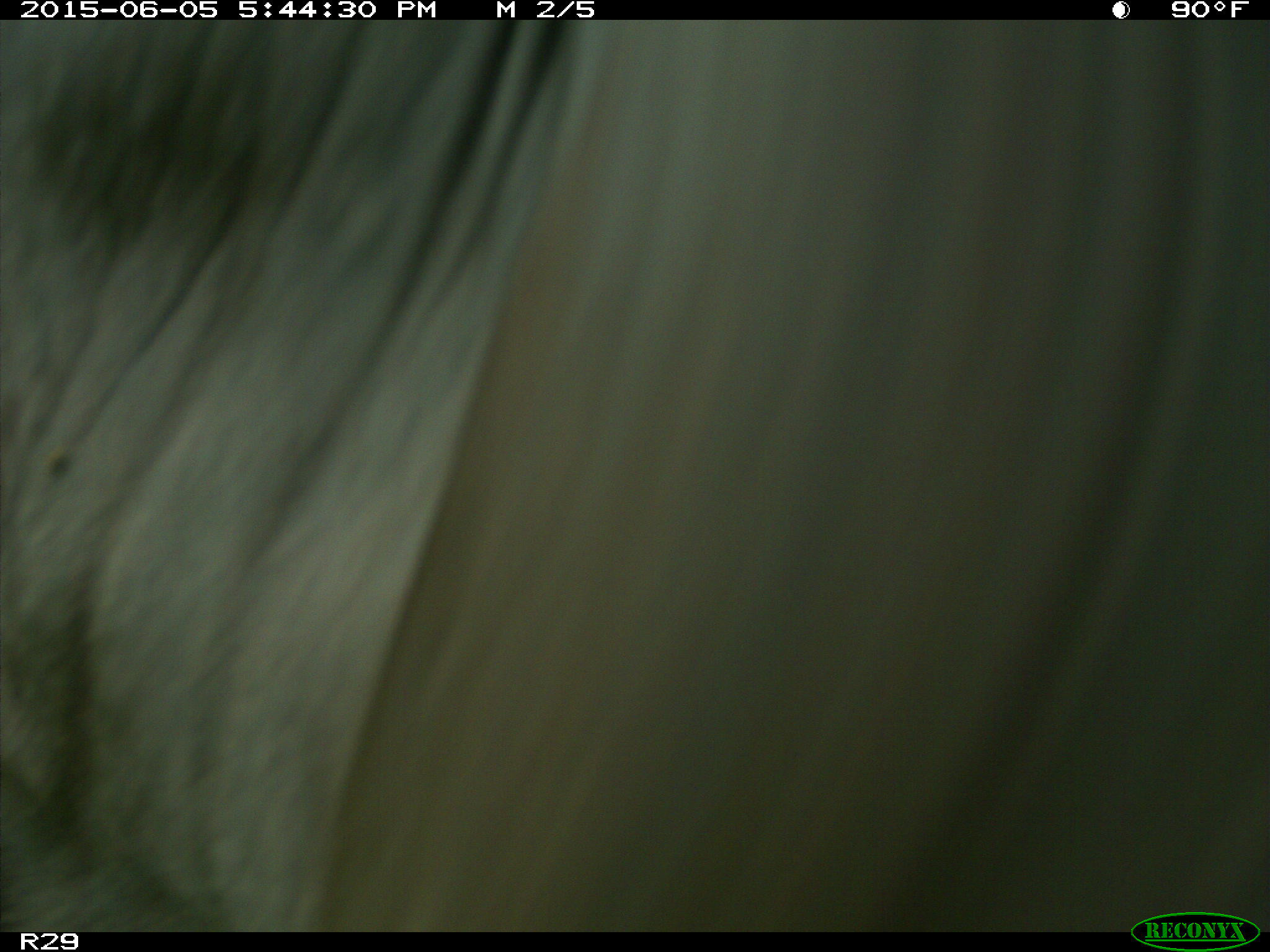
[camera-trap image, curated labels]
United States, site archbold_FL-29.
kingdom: Animalia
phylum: Chordata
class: Mammalia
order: Artiodactyla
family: Bovidae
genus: Bos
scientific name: Bos taurus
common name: domestic cow